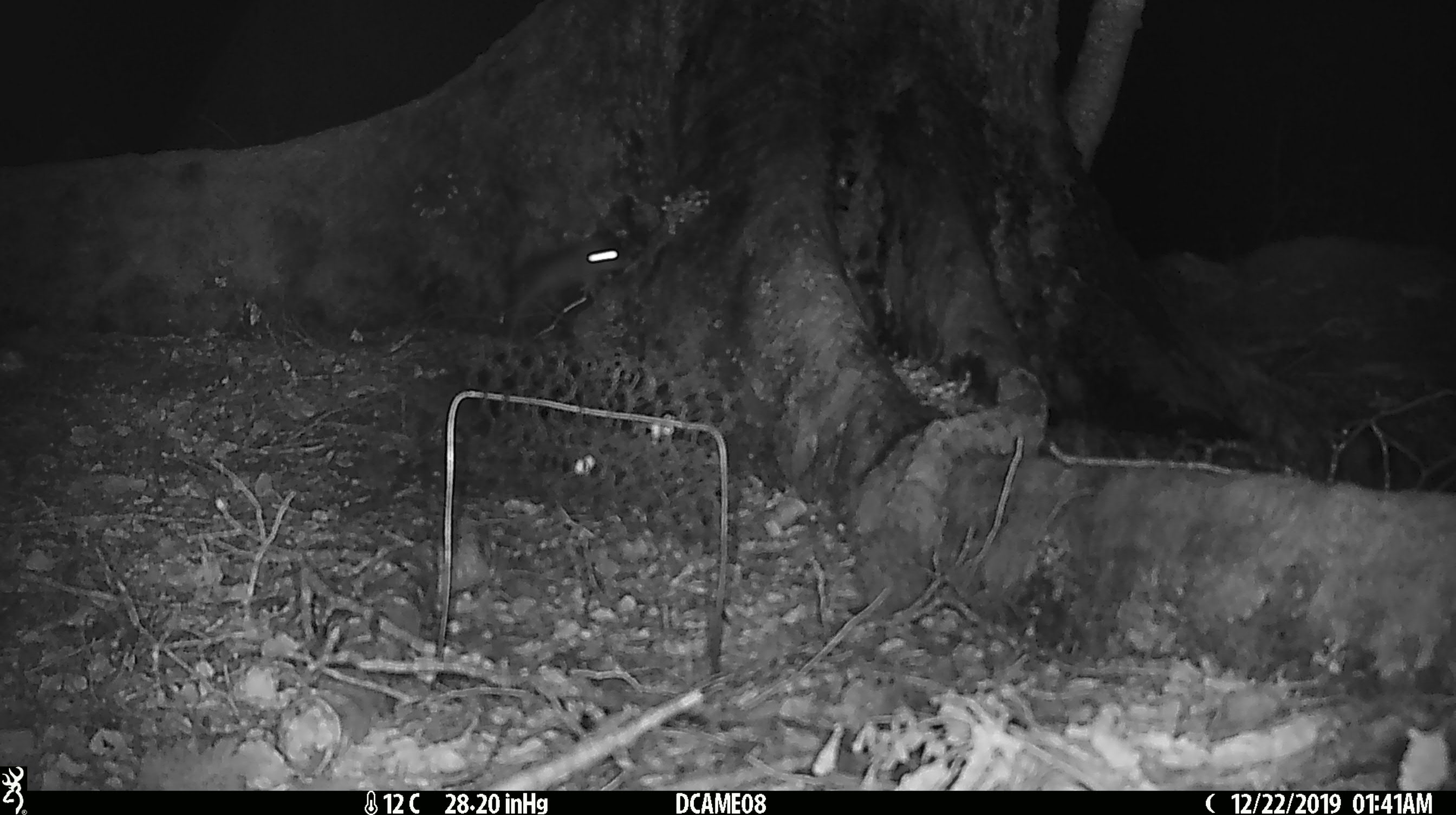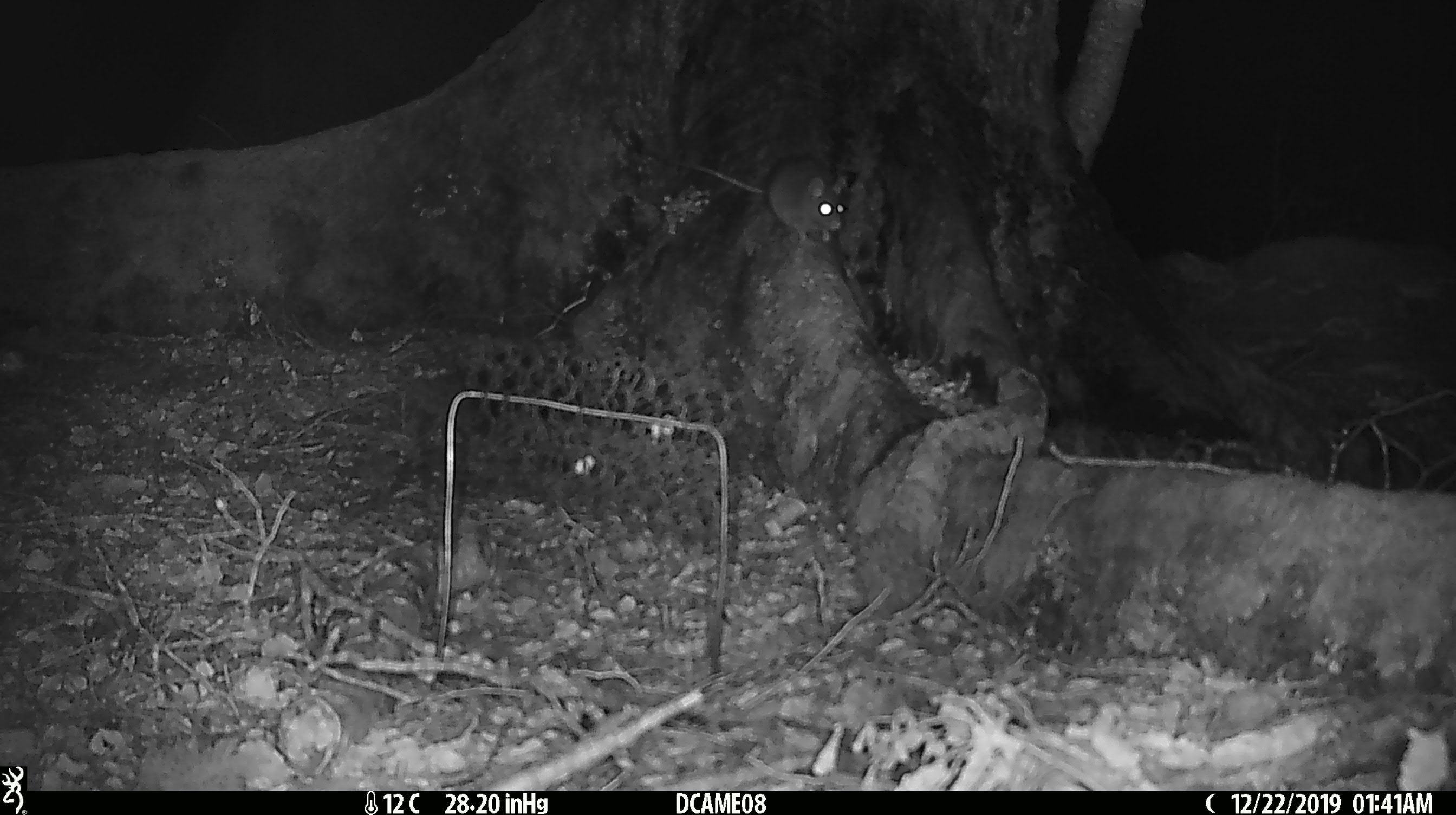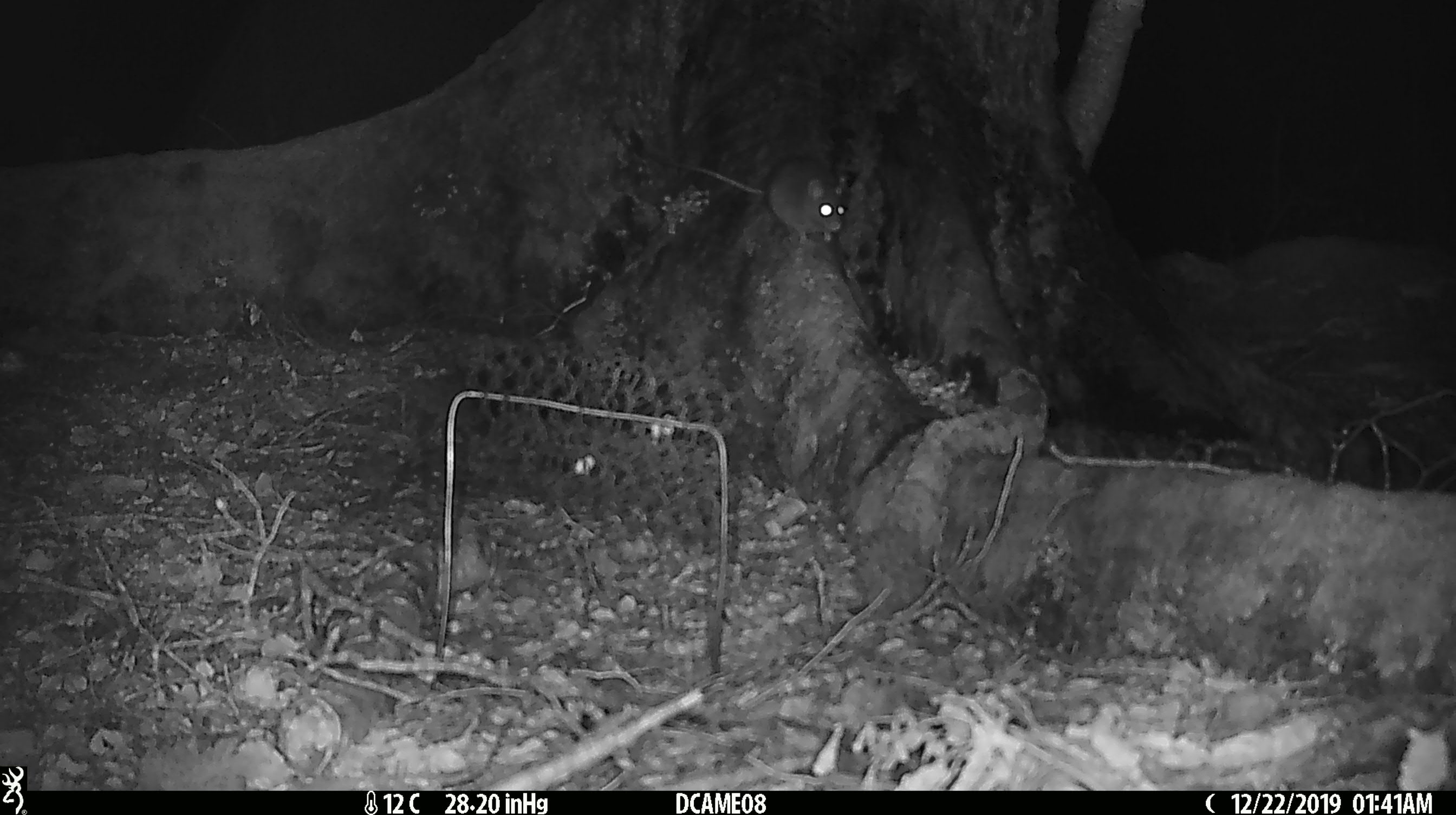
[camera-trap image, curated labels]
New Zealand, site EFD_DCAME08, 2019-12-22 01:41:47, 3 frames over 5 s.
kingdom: Animalia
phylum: Chordata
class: Mammalia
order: Rodentia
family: Muridae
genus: Rattus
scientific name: Rattus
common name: rat